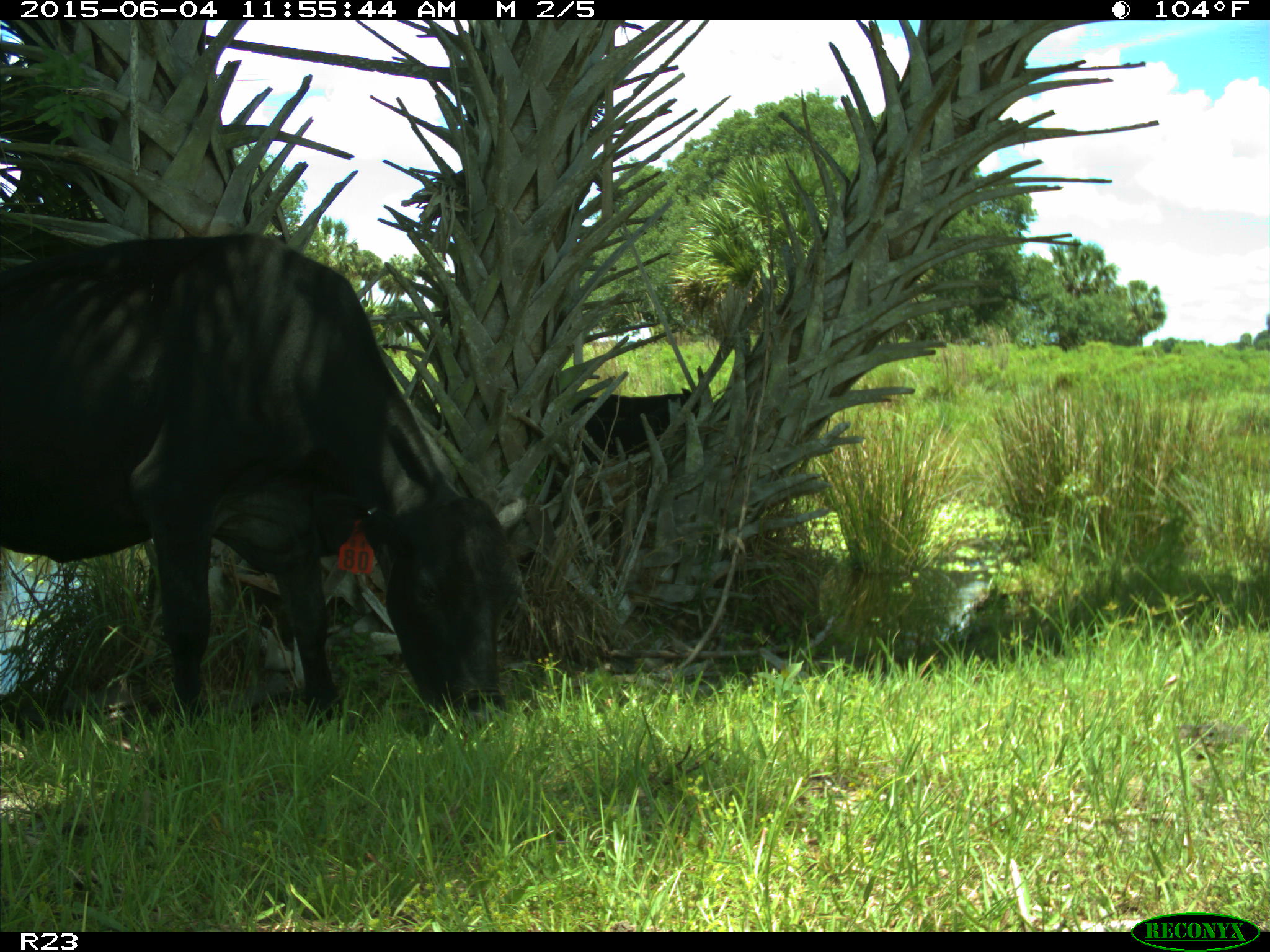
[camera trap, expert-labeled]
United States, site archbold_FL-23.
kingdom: Animalia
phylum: Chordata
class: Mammalia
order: Artiodactyla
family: Bovidae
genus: Bos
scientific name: Bos taurus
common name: domestic cow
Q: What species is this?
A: Bos taurus (domestic cow).